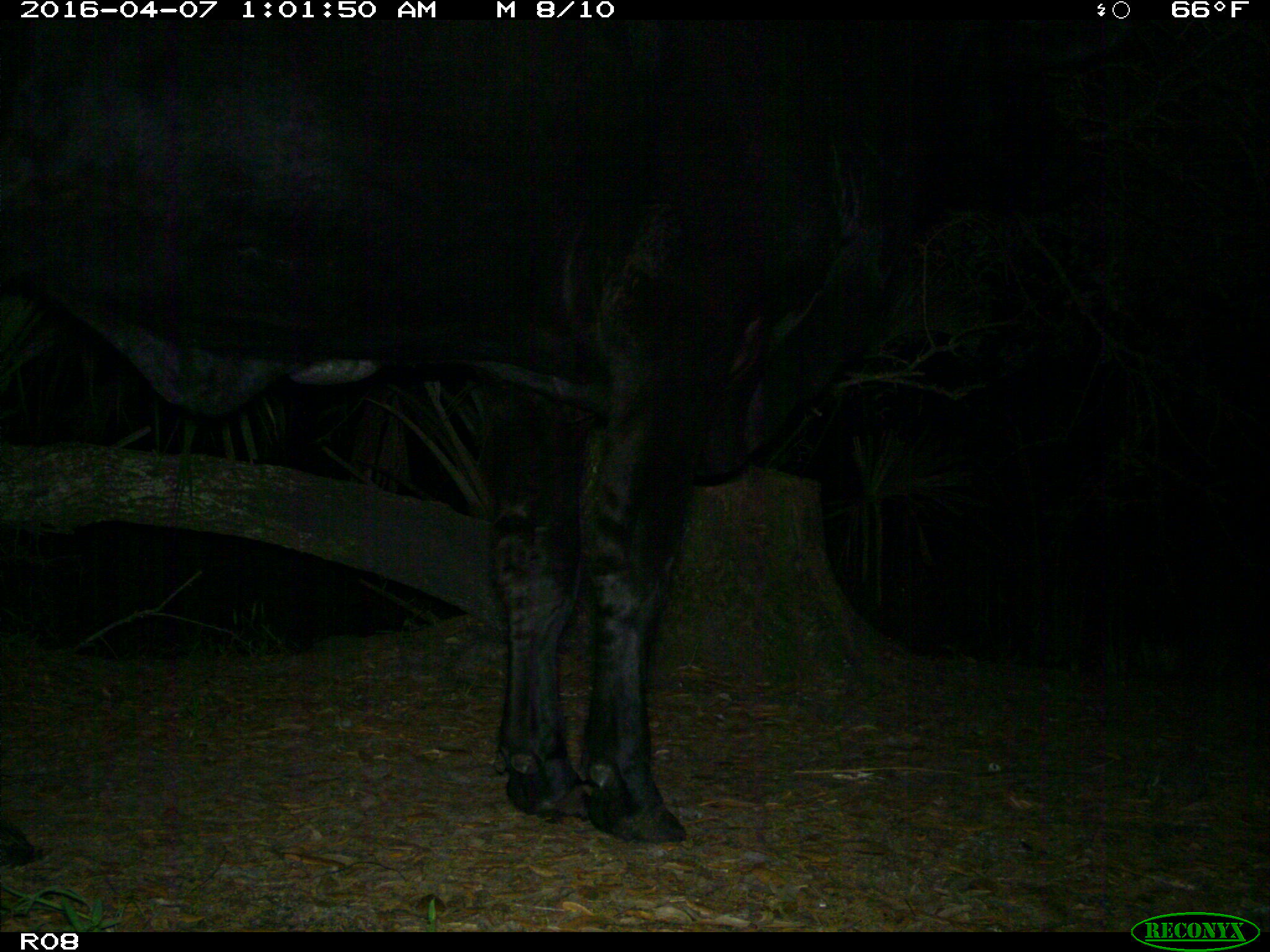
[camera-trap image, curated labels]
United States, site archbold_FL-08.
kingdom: Animalia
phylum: Chordata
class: Mammalia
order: Artiodactyla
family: Bovidae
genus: Bos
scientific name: Bos taurus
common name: domestic cow